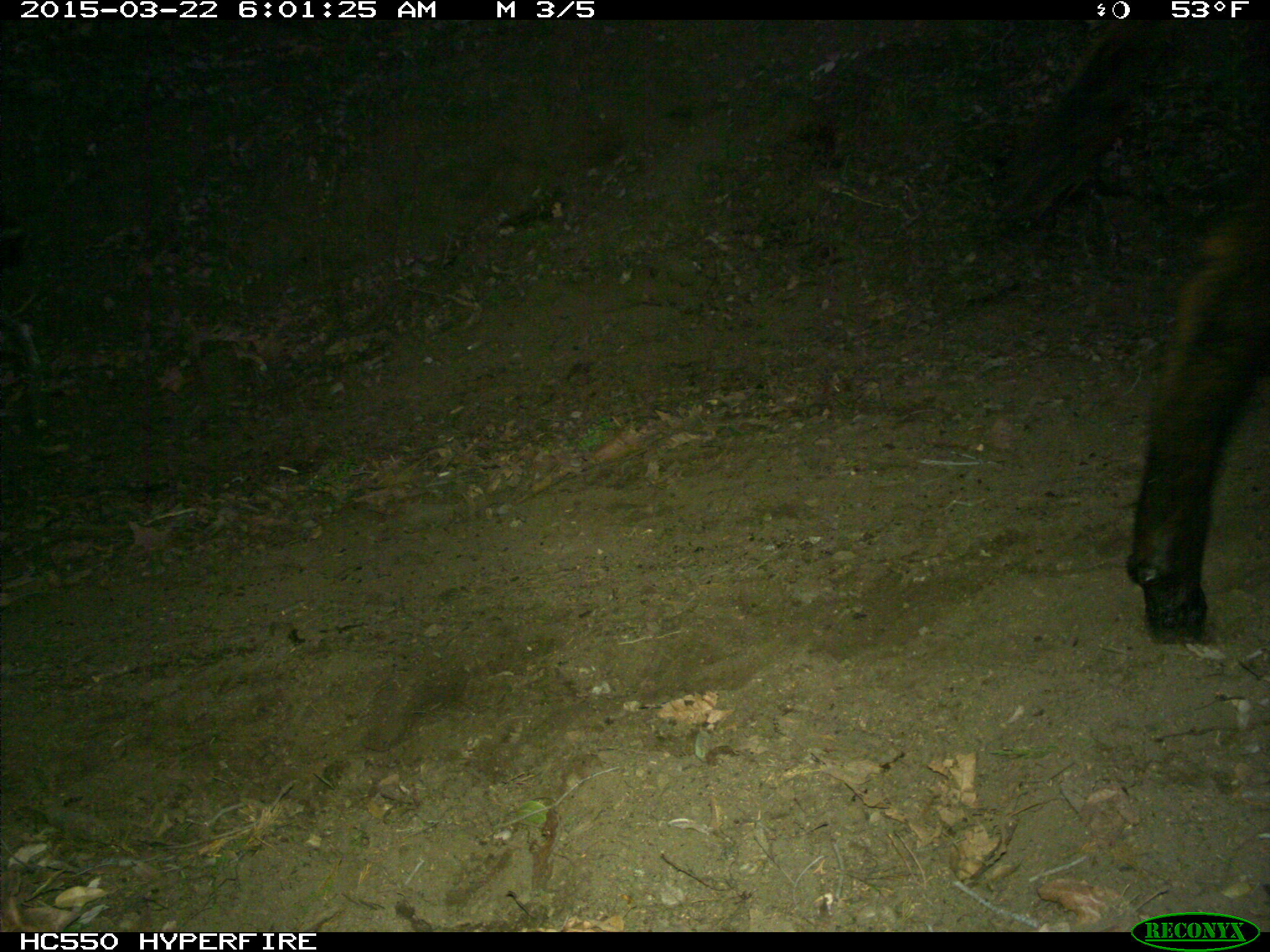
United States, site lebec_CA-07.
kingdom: Animalia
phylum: Chordata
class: Mammalia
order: Artiodactyla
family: Bovidae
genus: Bos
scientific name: Bos taurus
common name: domestic cow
Bos taurus (domestic cow).